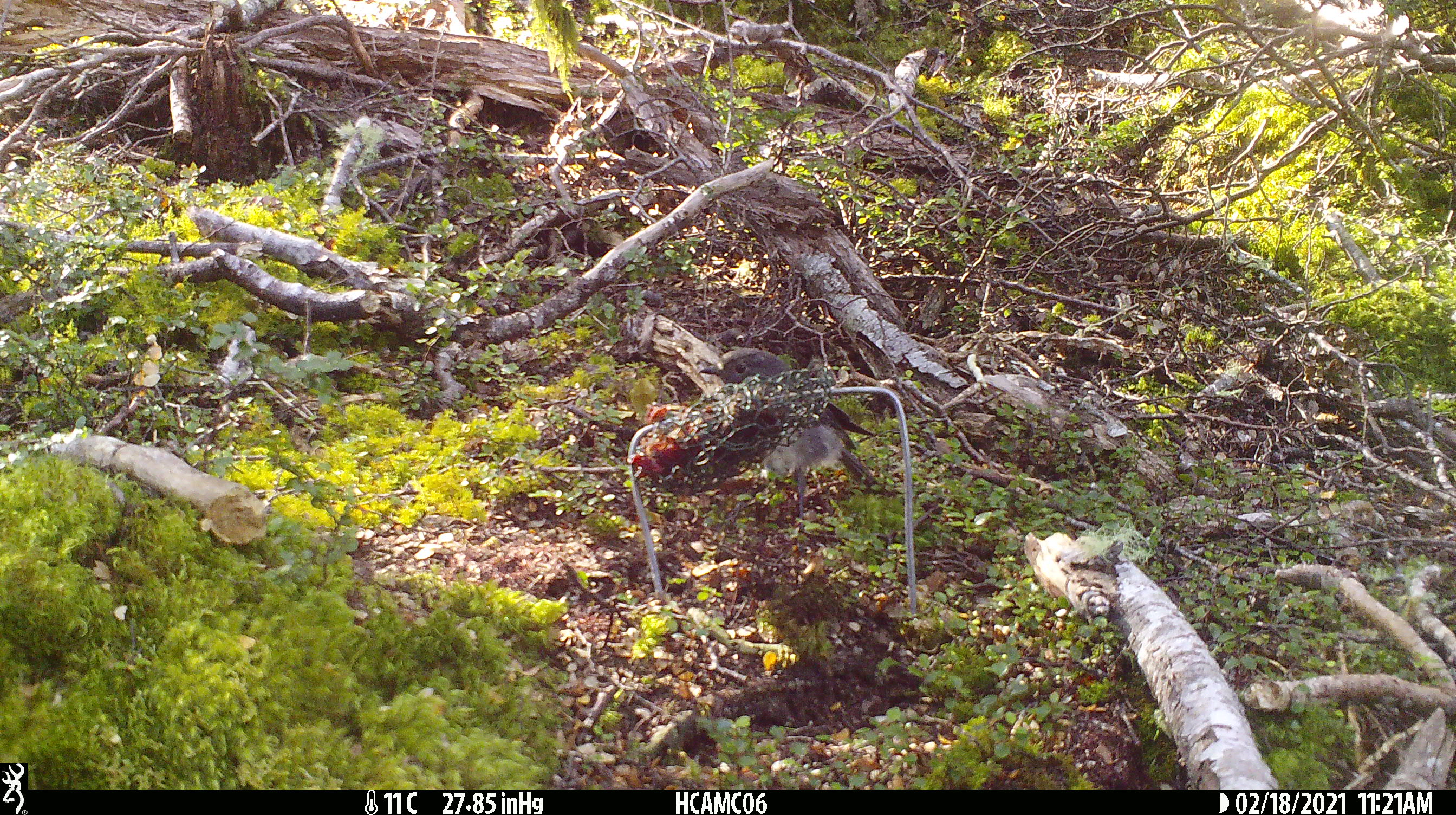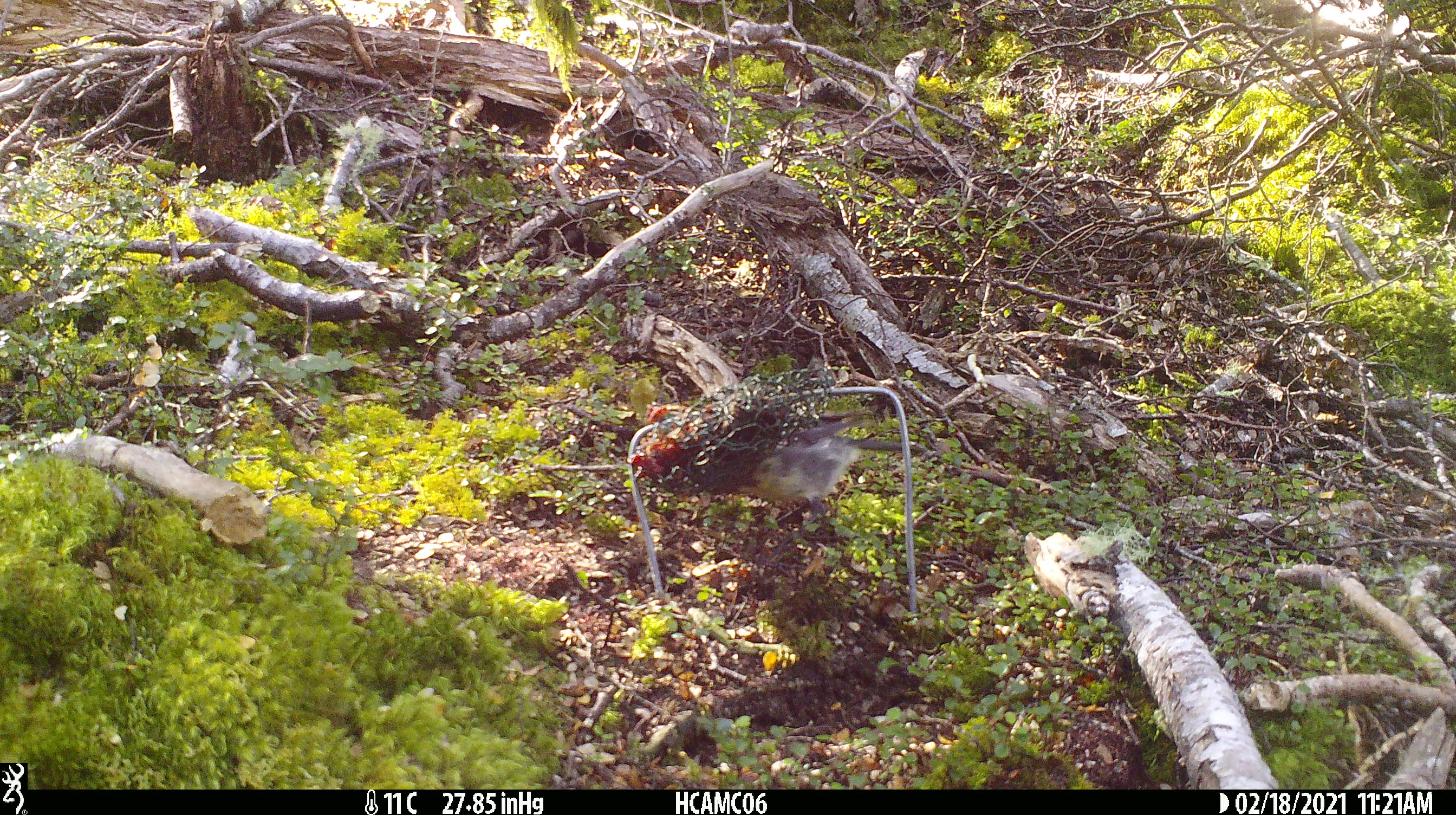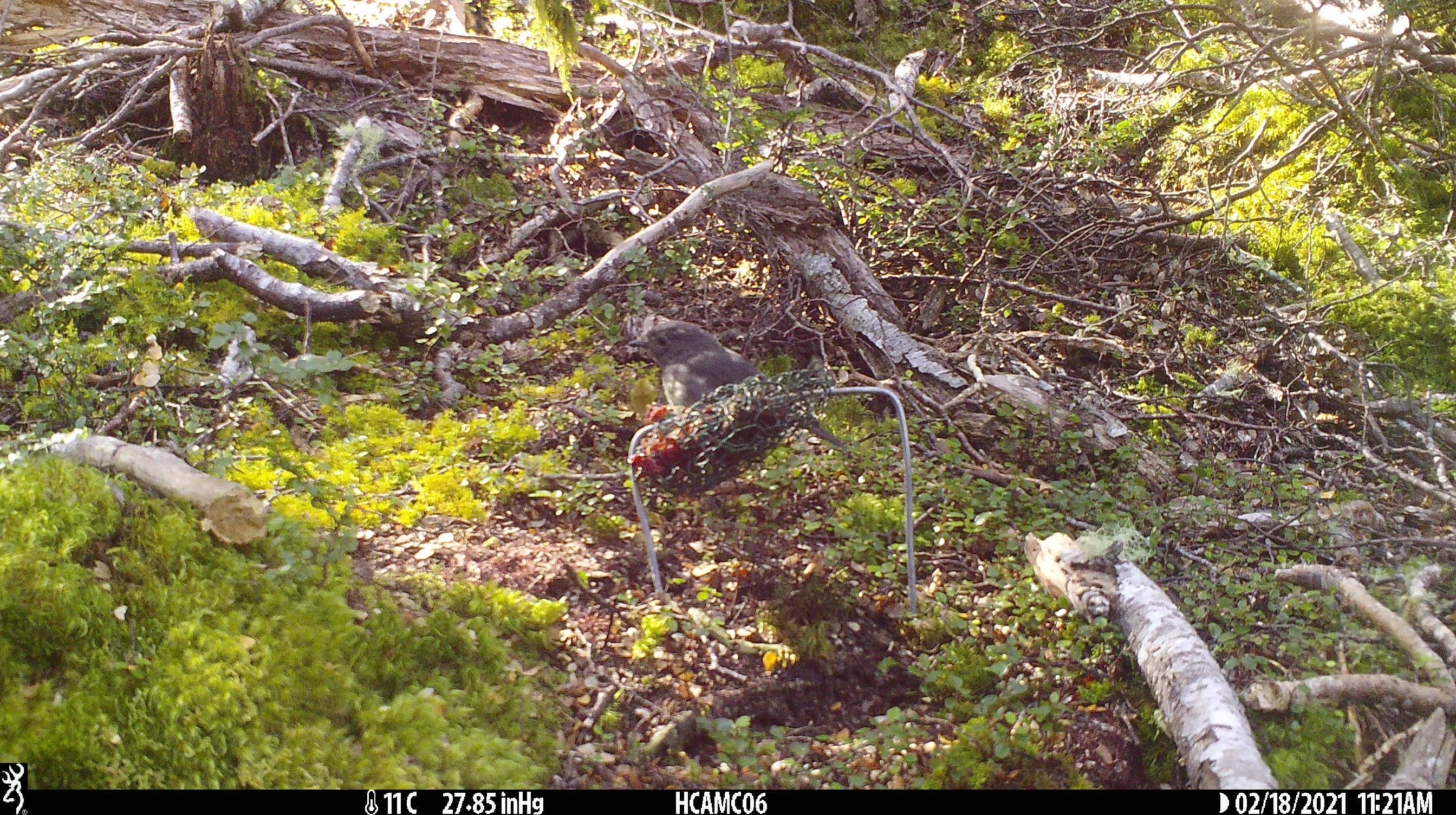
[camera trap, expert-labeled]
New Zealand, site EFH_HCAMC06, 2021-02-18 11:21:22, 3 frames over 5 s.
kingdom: Animalia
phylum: Chordata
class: Aves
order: Passeriformes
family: Petroicidae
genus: Petroica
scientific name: Petroica australis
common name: new zealand robin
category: robin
Robin (new zealand robin) (Petroica australis).